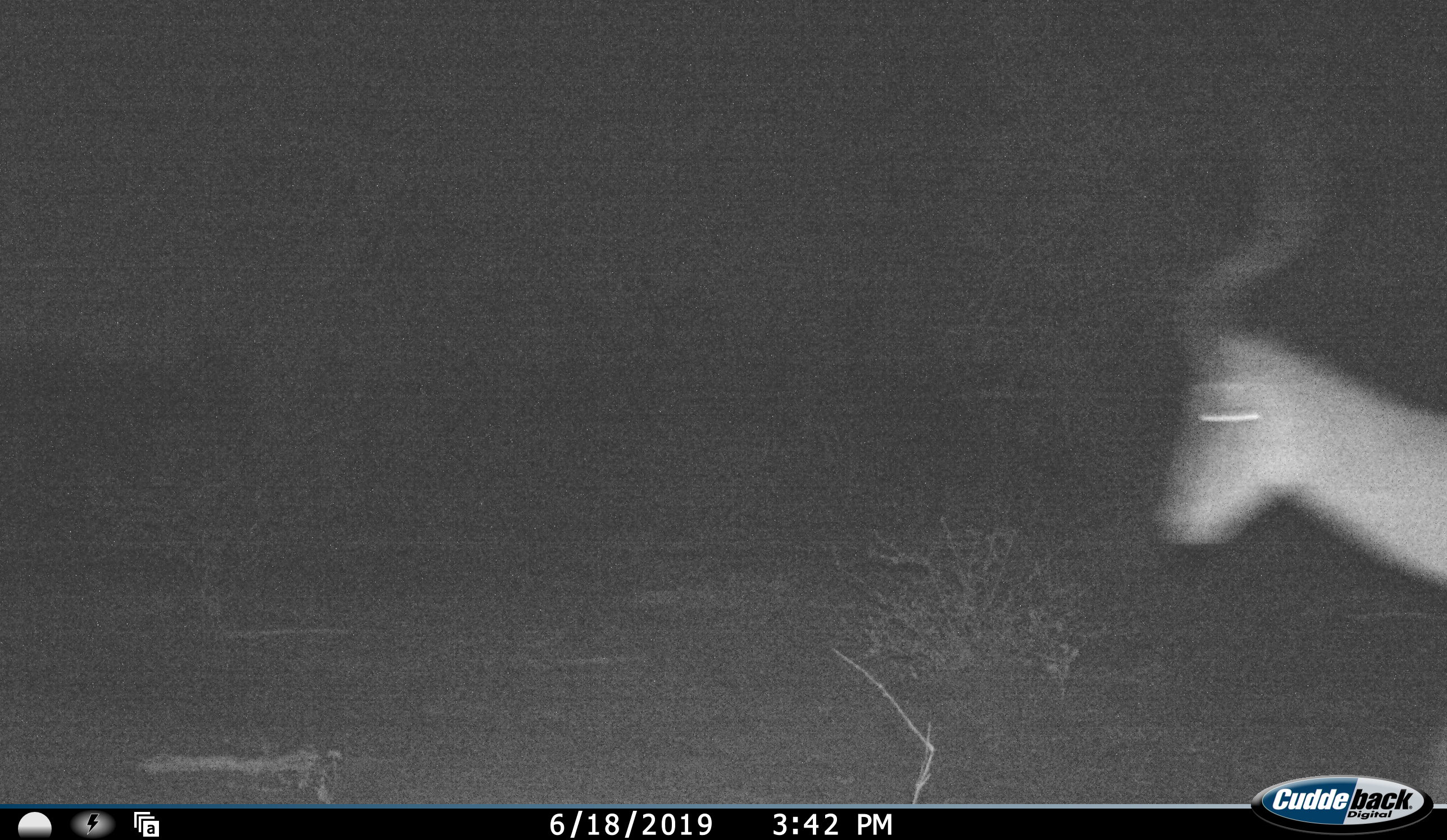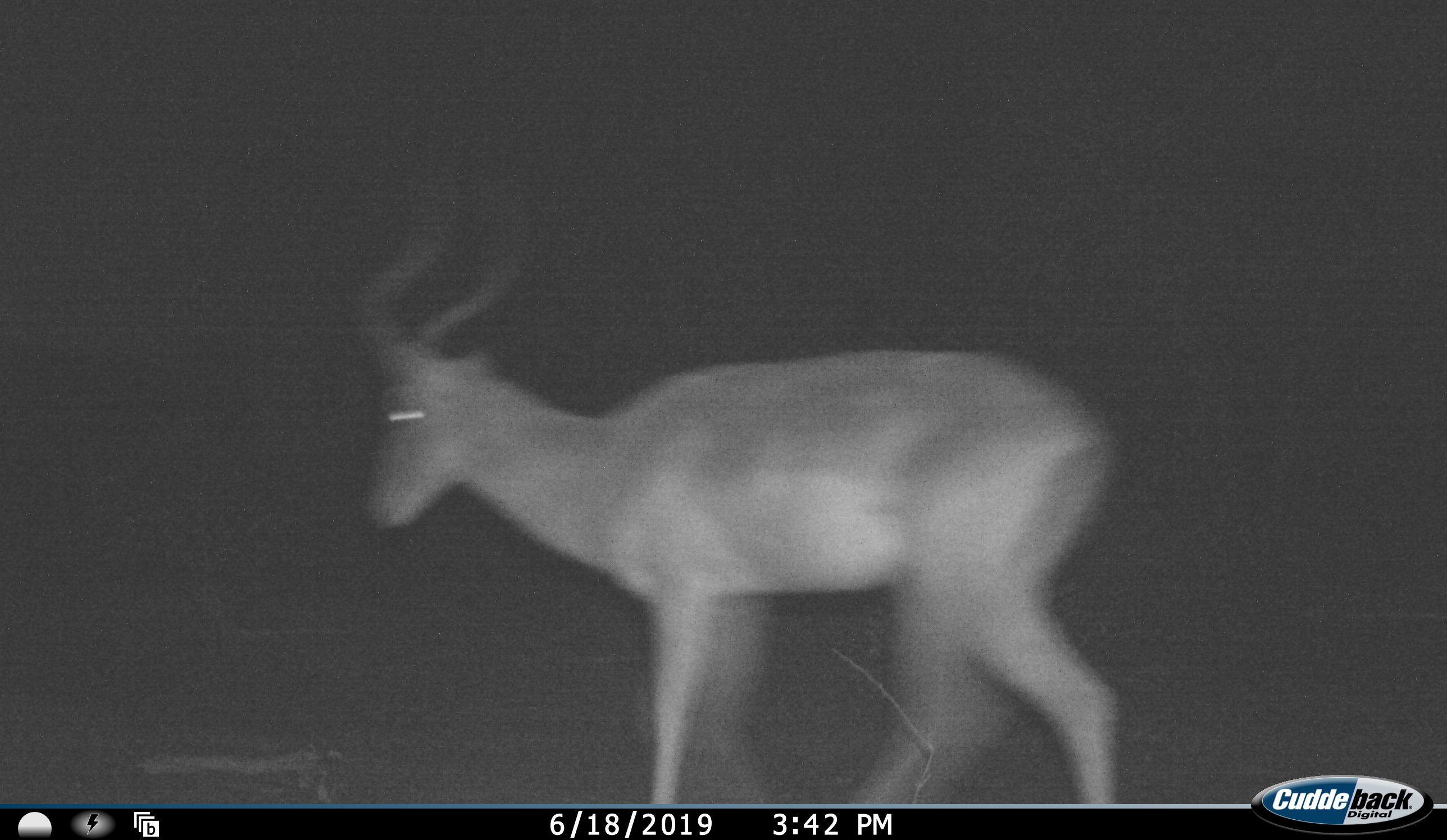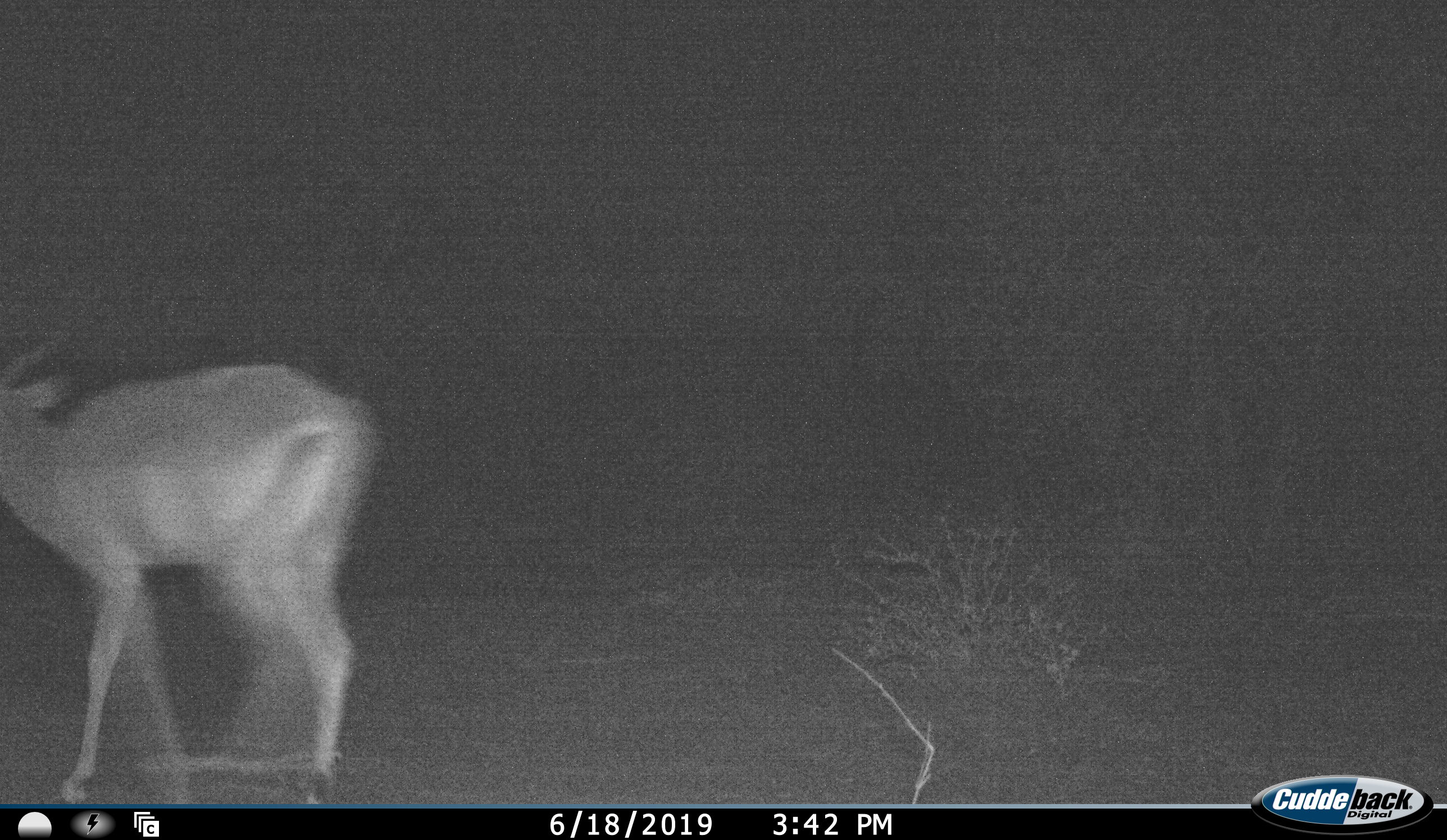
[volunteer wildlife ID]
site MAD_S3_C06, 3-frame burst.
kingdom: Animalia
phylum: Chordata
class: Mammalia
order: Artiodactyla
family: Bovidae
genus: Aepyceros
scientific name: Aepyceros melampus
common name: impala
Impala (Aepyceros melampus), count 1. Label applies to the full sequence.